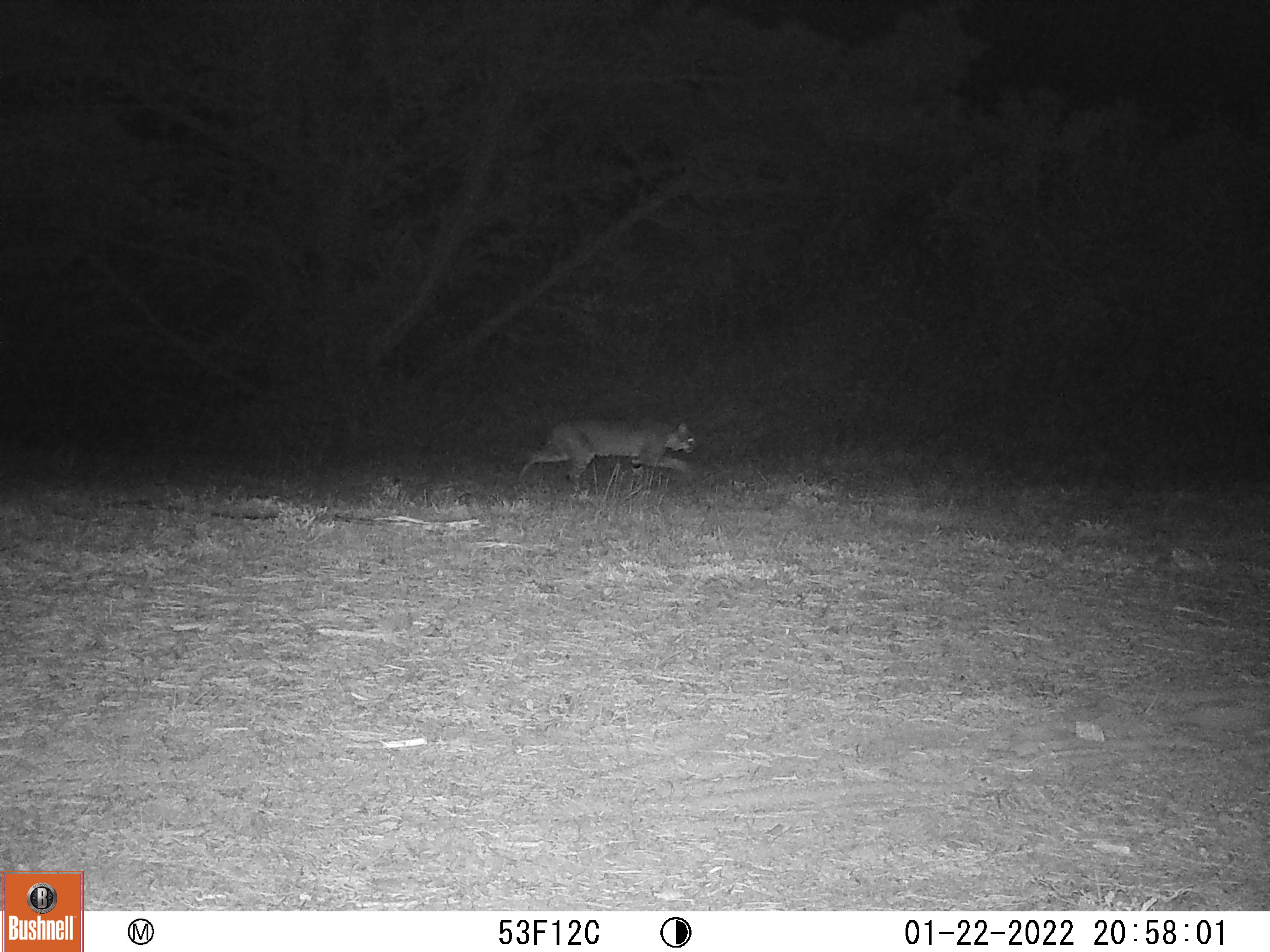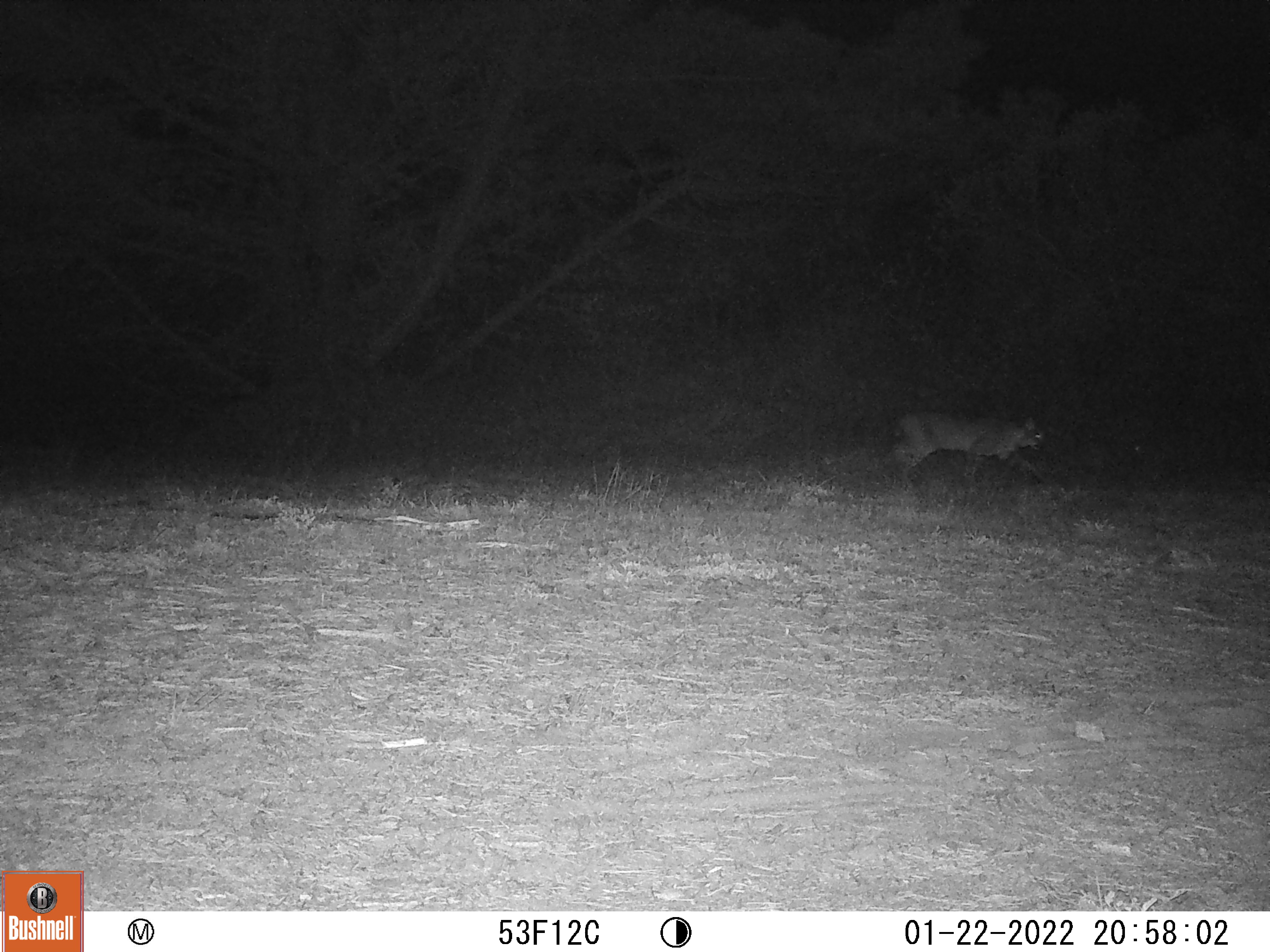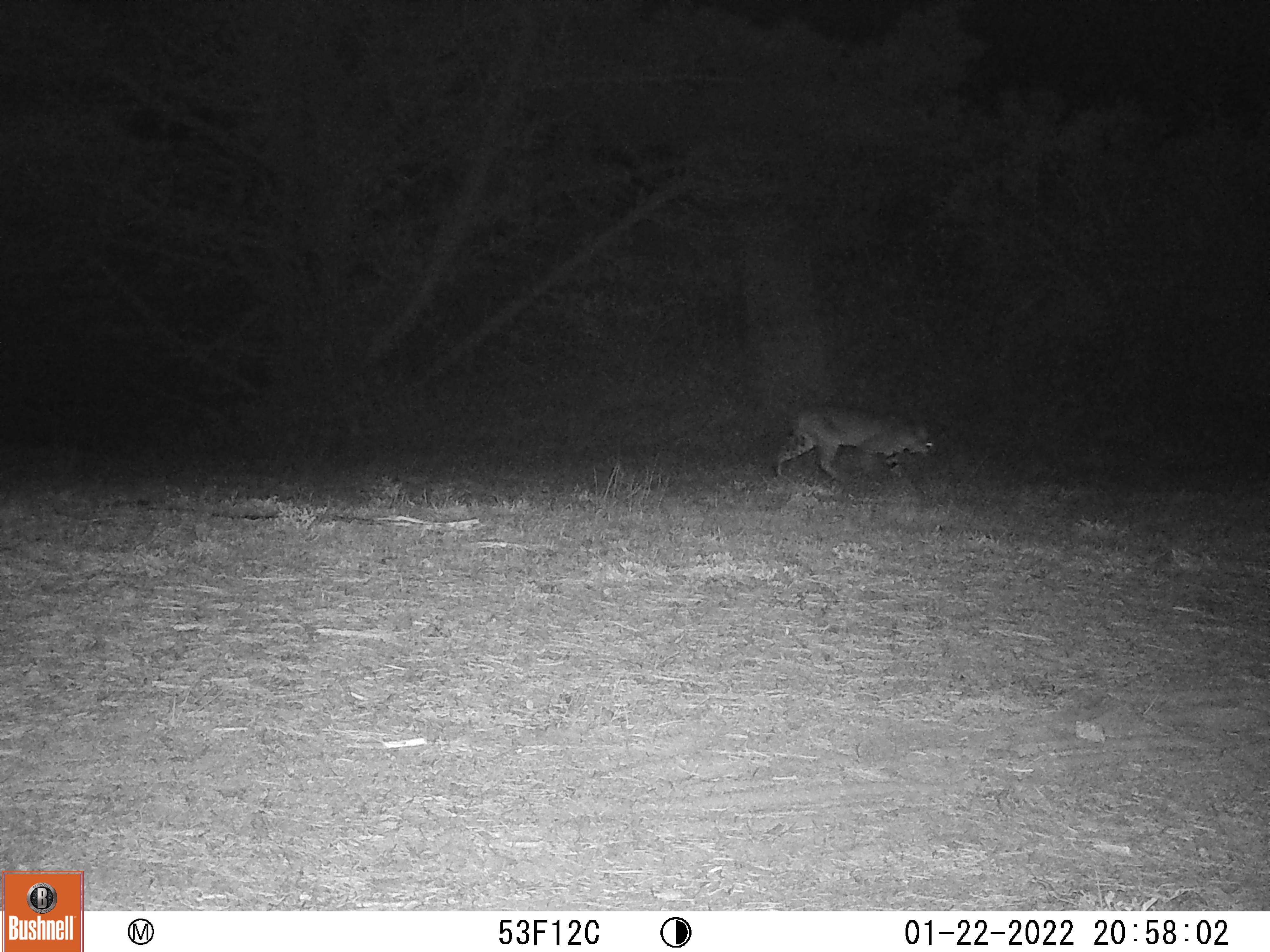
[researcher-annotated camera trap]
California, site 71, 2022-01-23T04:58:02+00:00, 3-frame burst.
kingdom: Animalia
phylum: Chordata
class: Mammalia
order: Carnivora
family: Felidae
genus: Lynx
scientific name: Lynx rufus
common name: bobcat